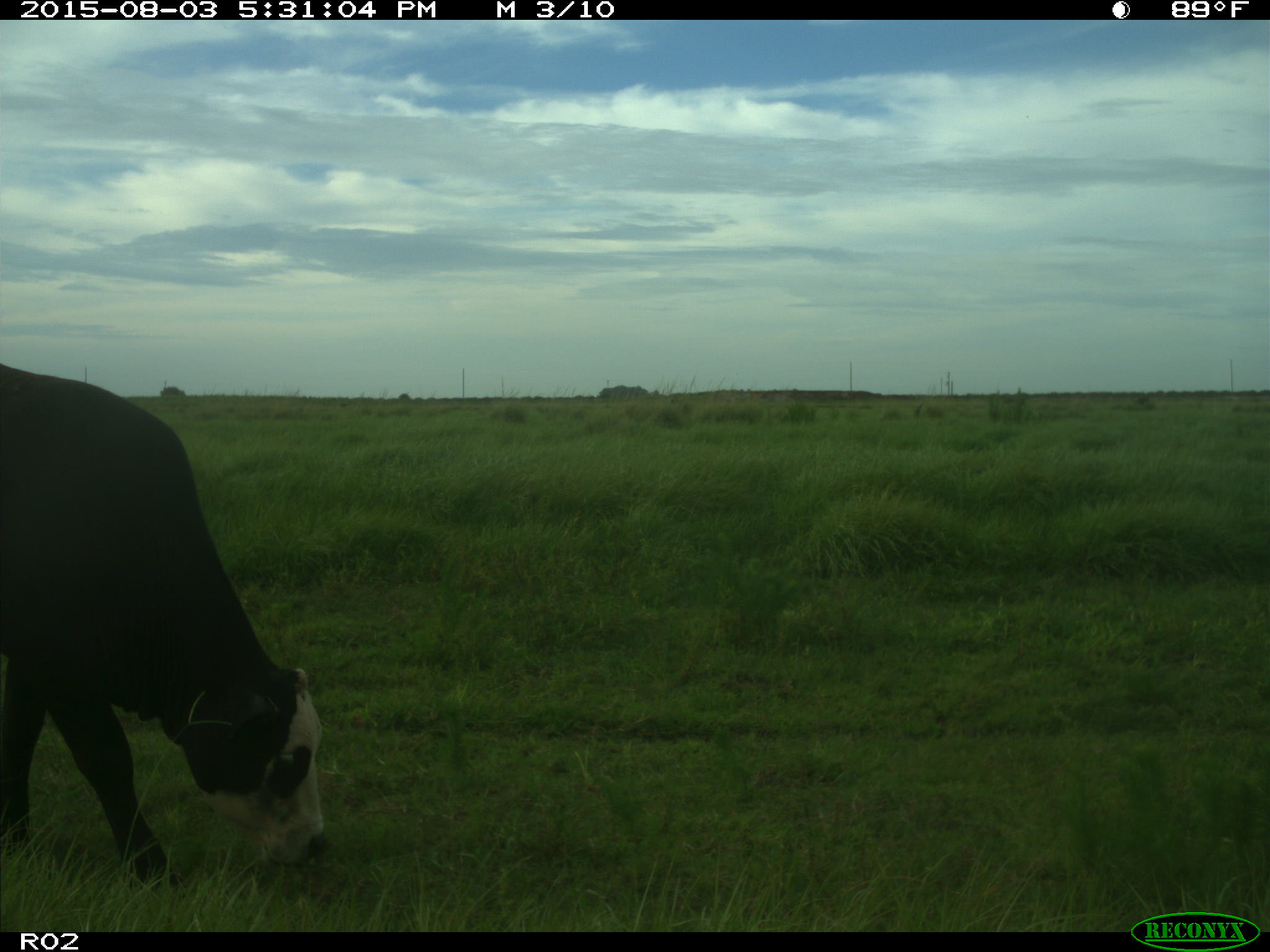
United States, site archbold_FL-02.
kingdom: Animalia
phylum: Chordata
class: Mammalia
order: Artiodactyla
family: Bovidae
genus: Bos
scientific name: Bos taurus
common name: domestic cow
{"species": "Bos taurus (domestic cow)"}